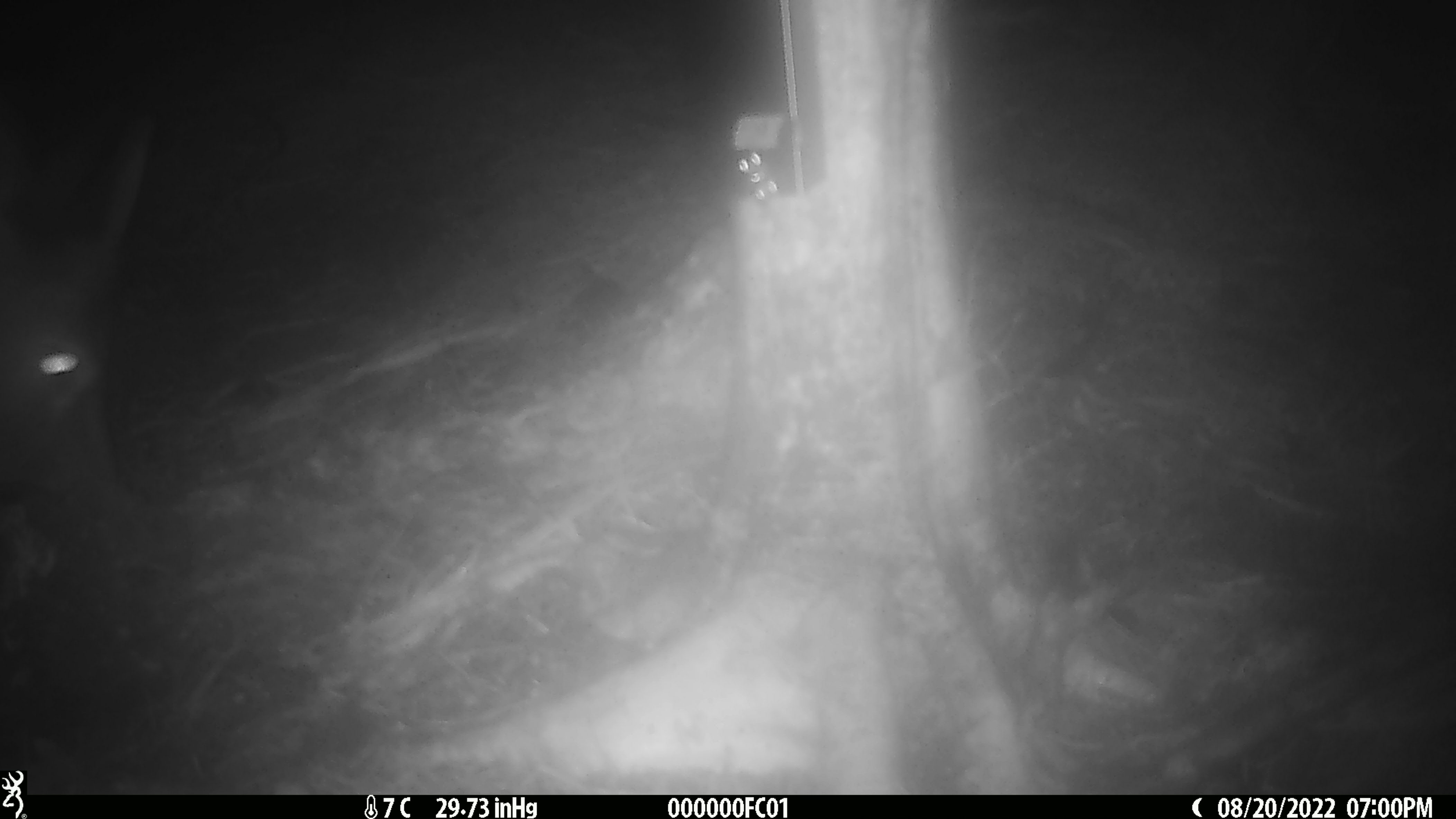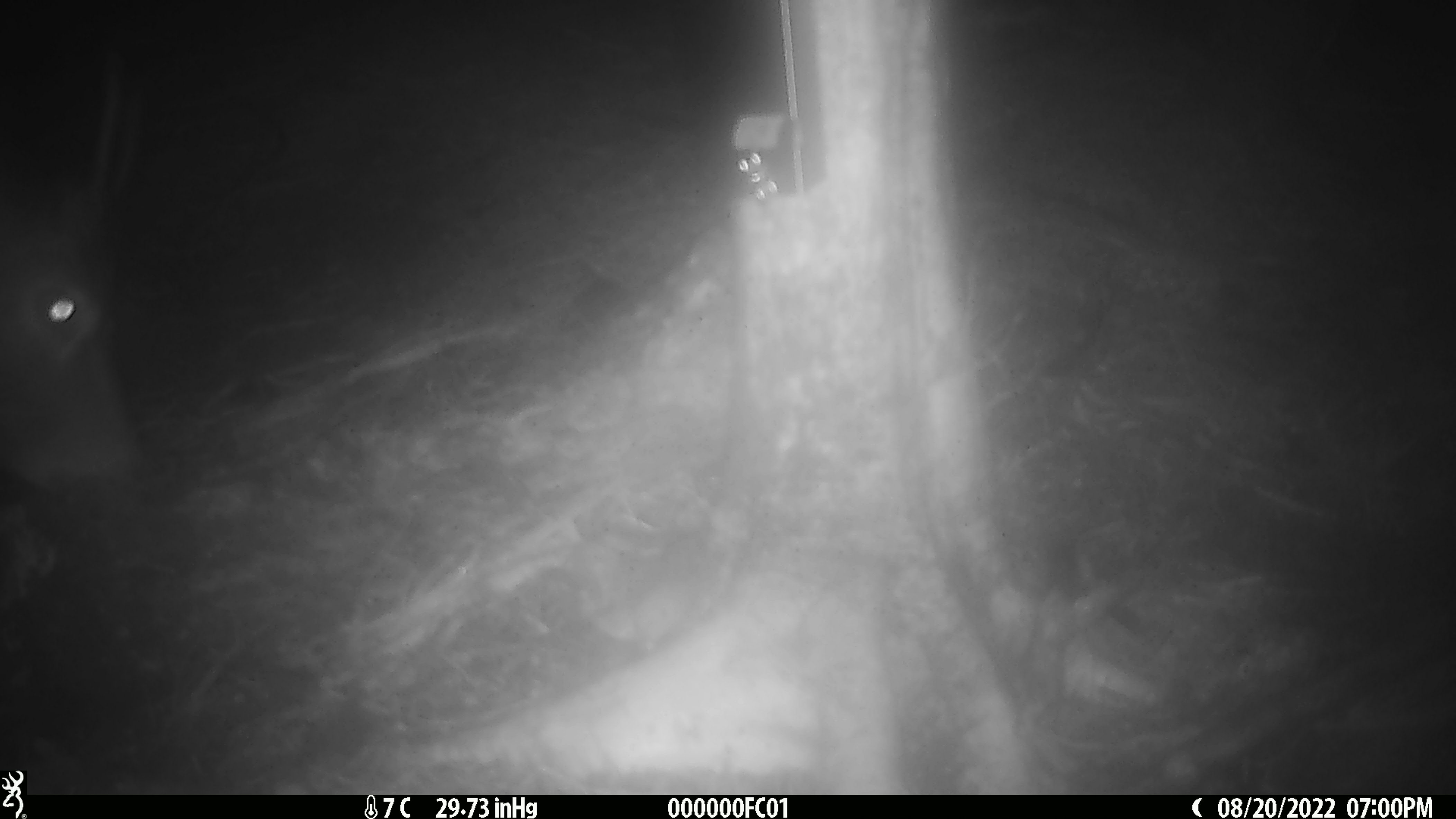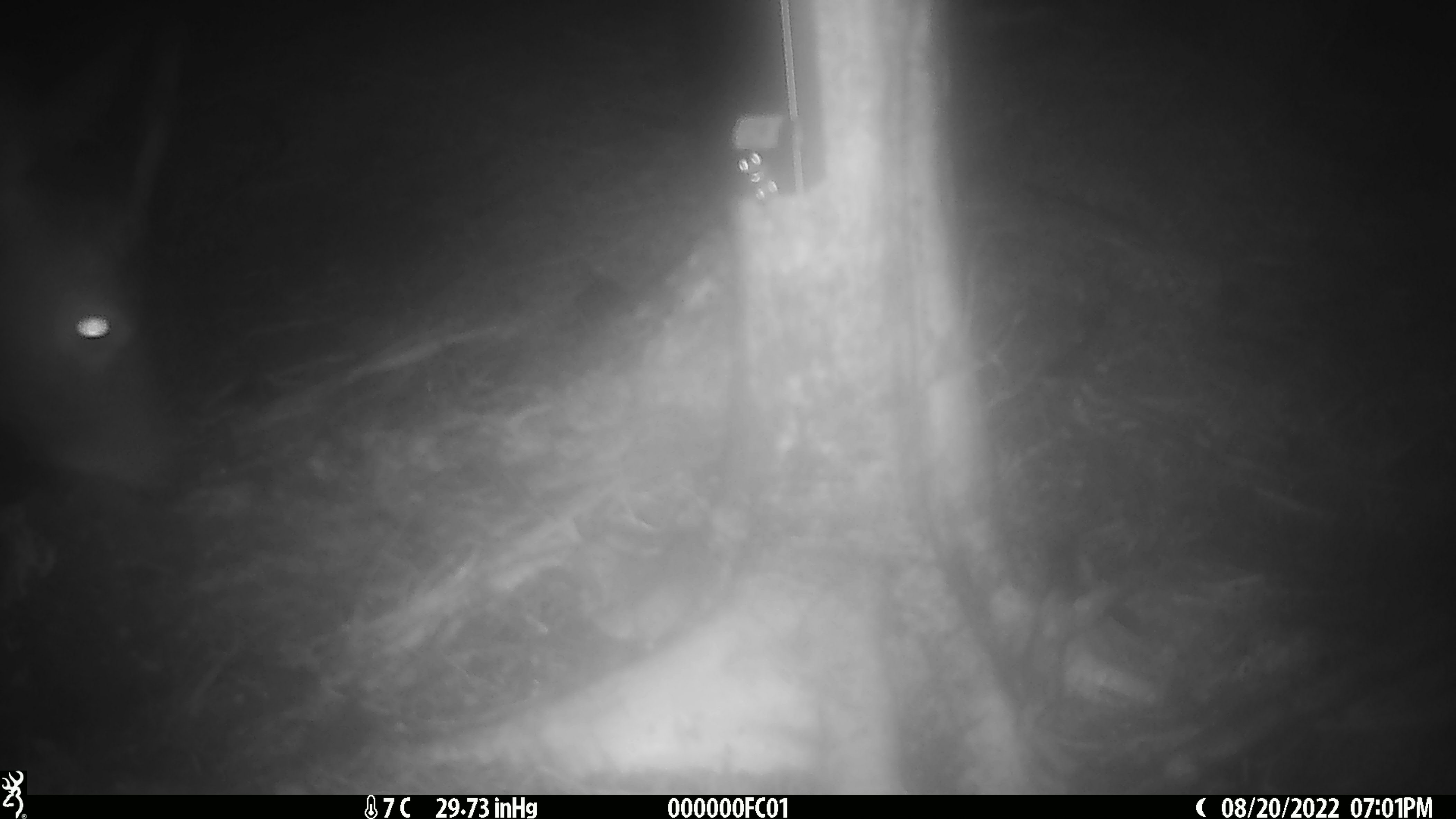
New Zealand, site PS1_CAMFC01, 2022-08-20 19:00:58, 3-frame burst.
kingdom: Animalia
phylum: Chordata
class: Mammalia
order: Artiodactyla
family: Cervidae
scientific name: Cervidae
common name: deer